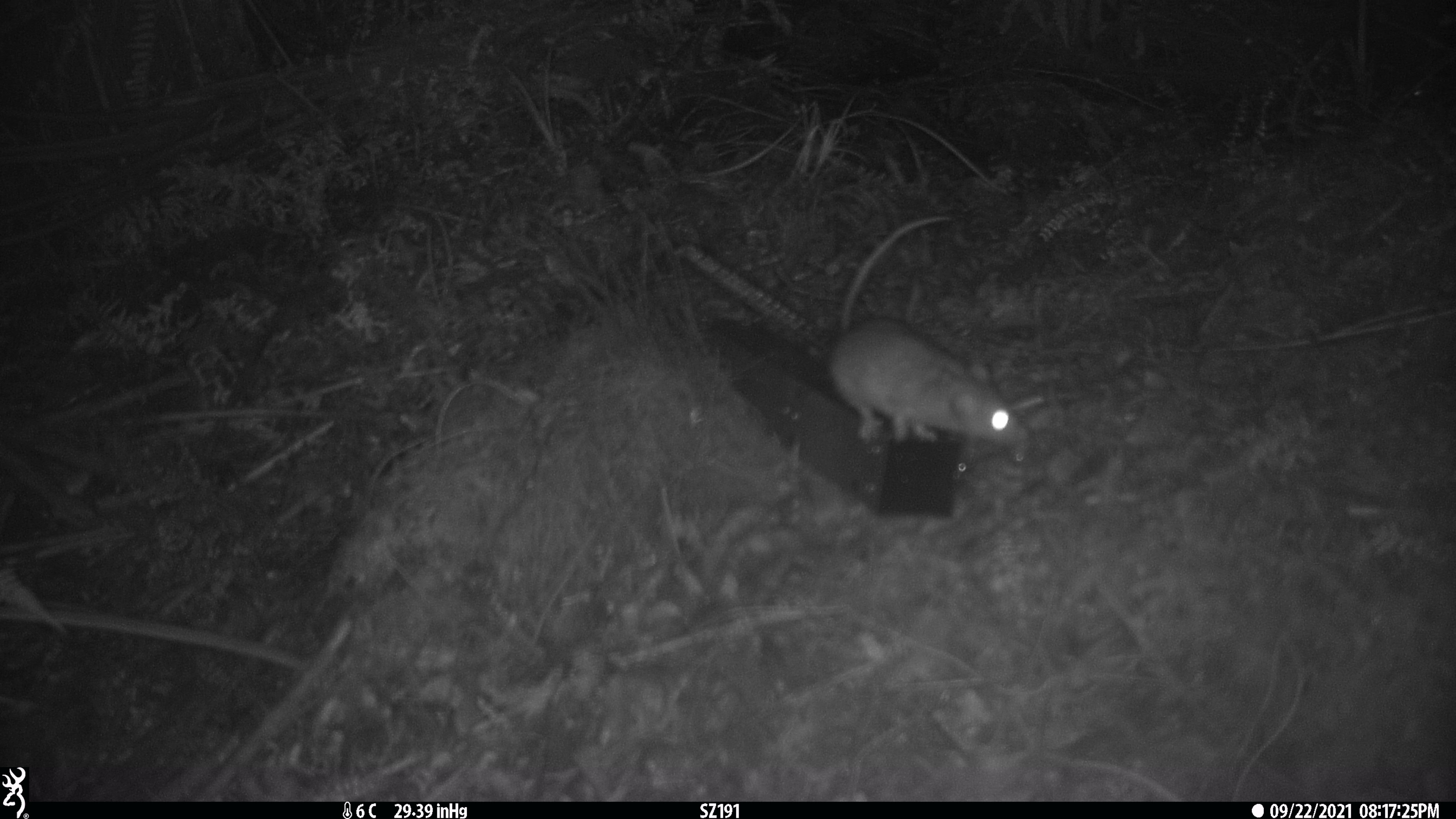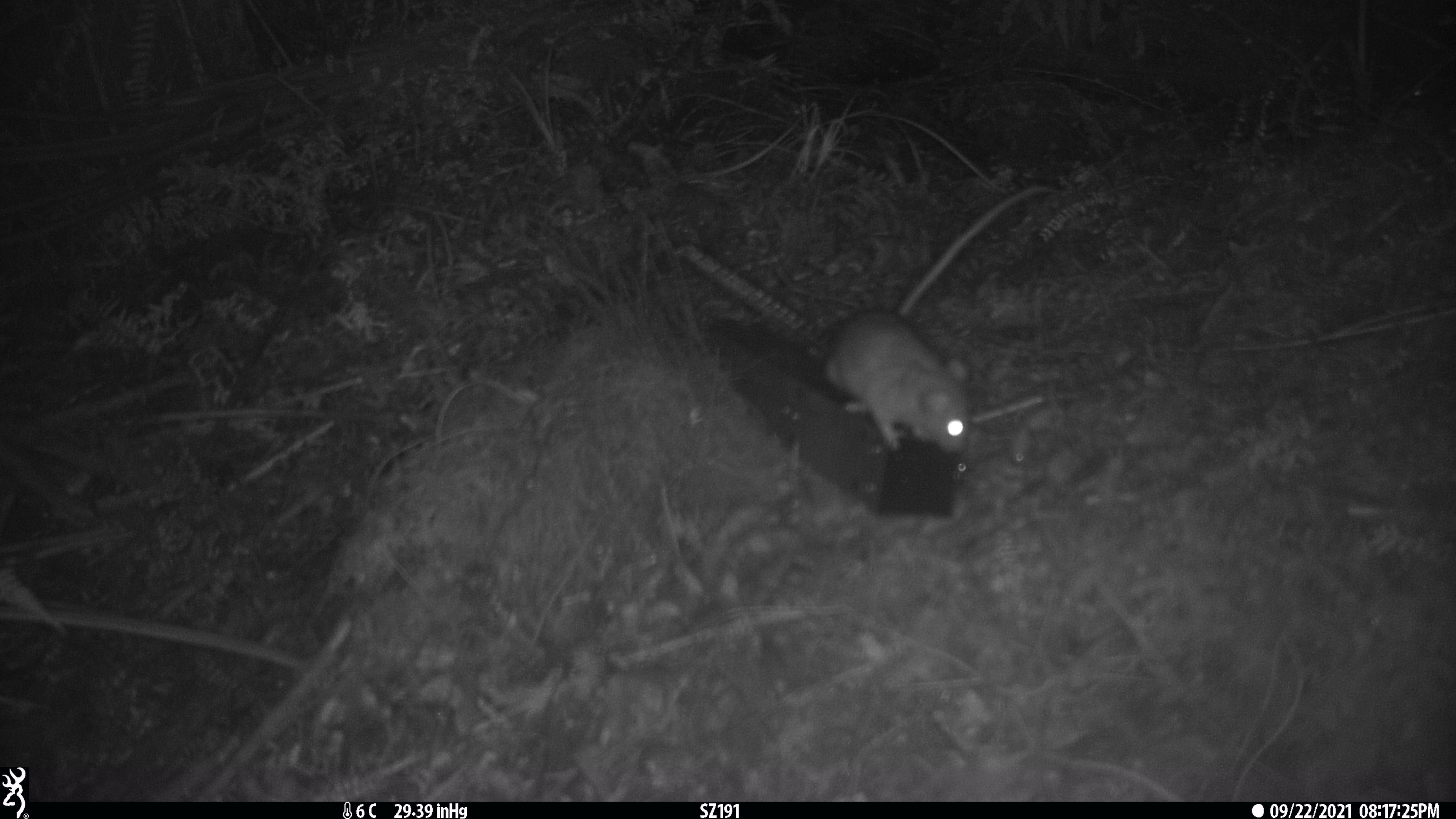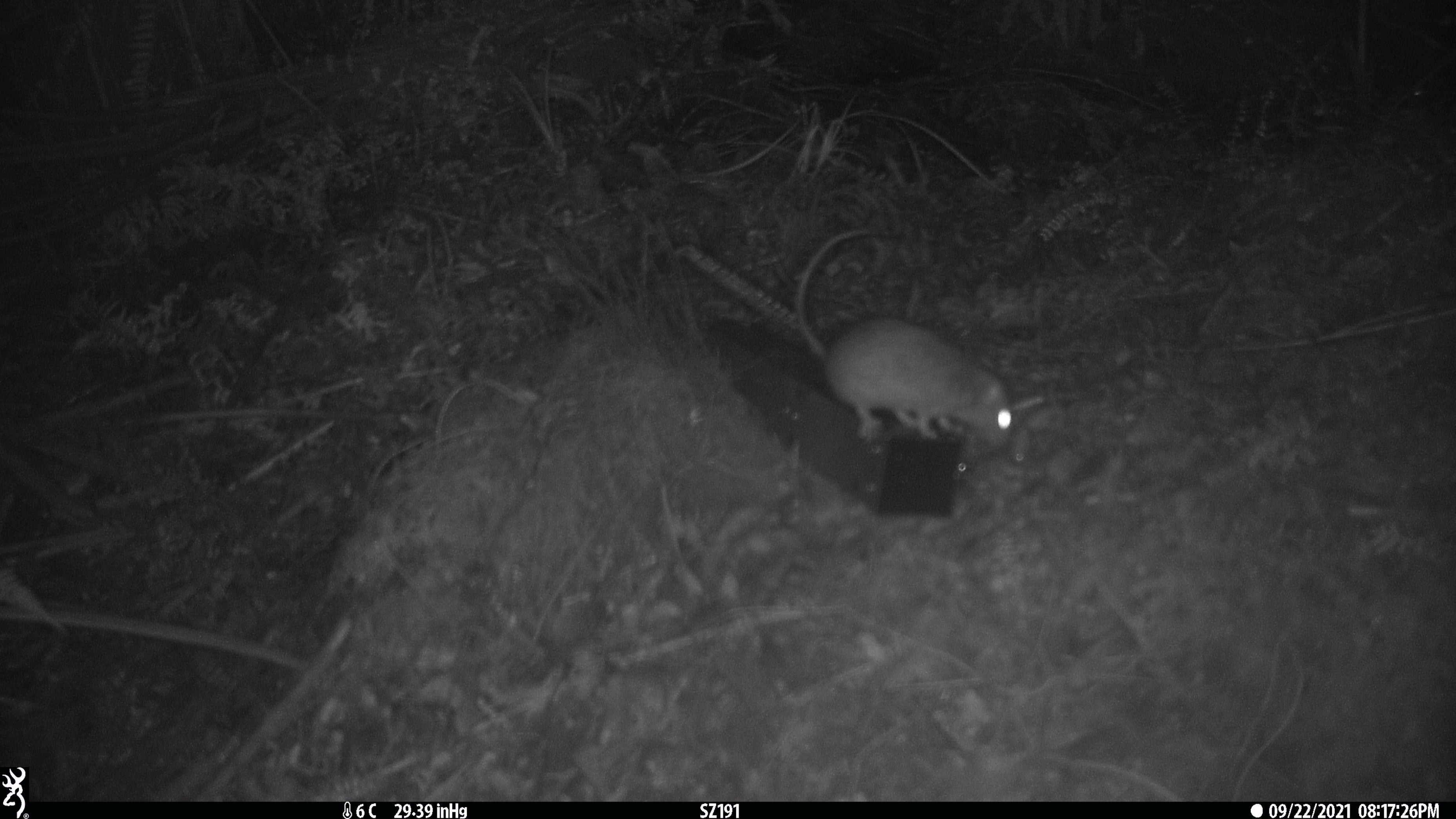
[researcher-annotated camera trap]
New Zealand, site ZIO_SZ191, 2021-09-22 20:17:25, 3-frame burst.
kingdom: Animalia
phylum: Chordata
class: Mammalia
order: Rodentia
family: Muridae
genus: Rattus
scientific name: Rattus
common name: rat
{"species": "rat (Rattus)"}